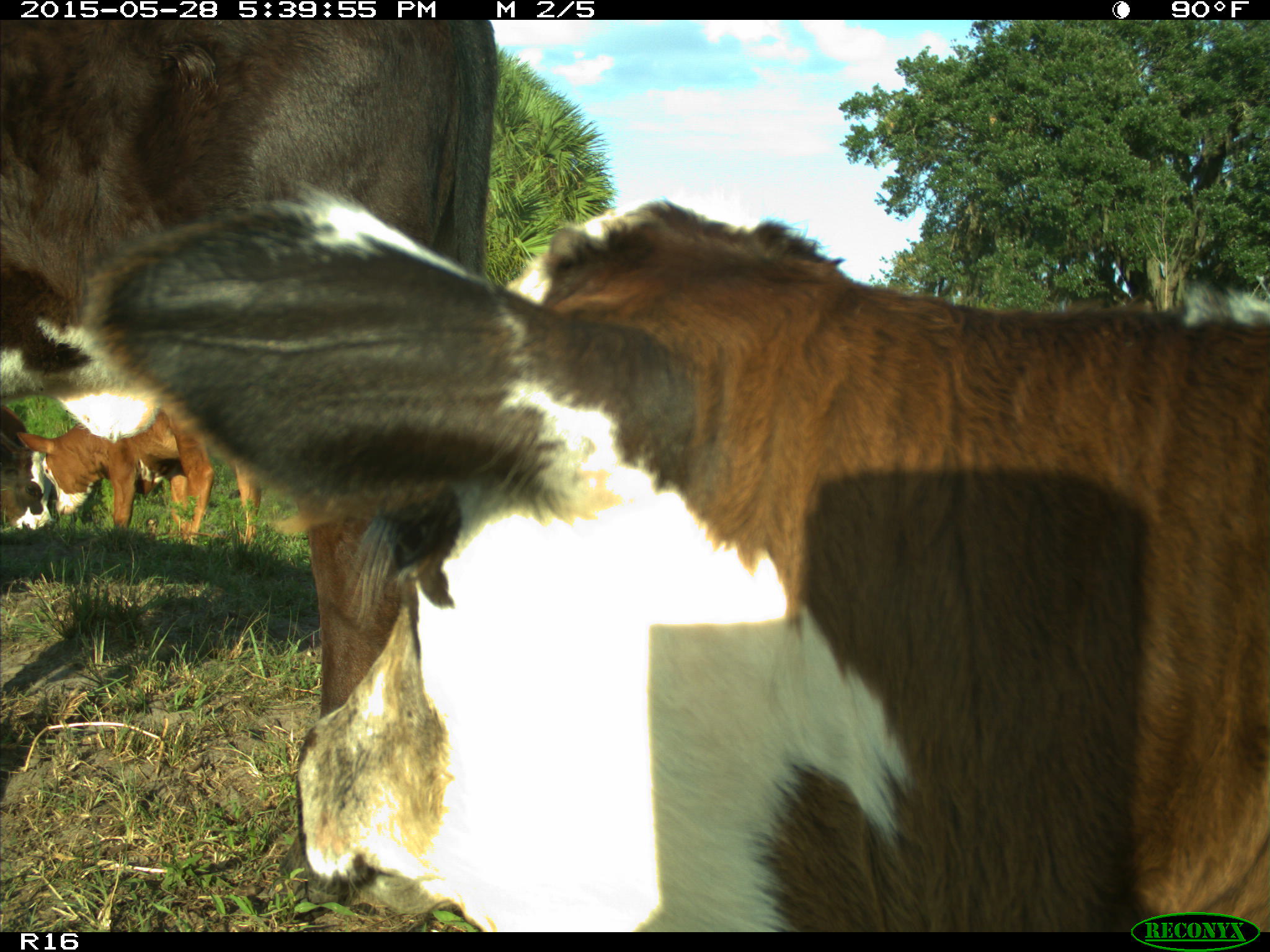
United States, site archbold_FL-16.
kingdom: Animalia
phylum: Chordata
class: Mammalia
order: Artiodactyla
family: Bovidae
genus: Bos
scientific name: Bos taurus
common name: domestic cow